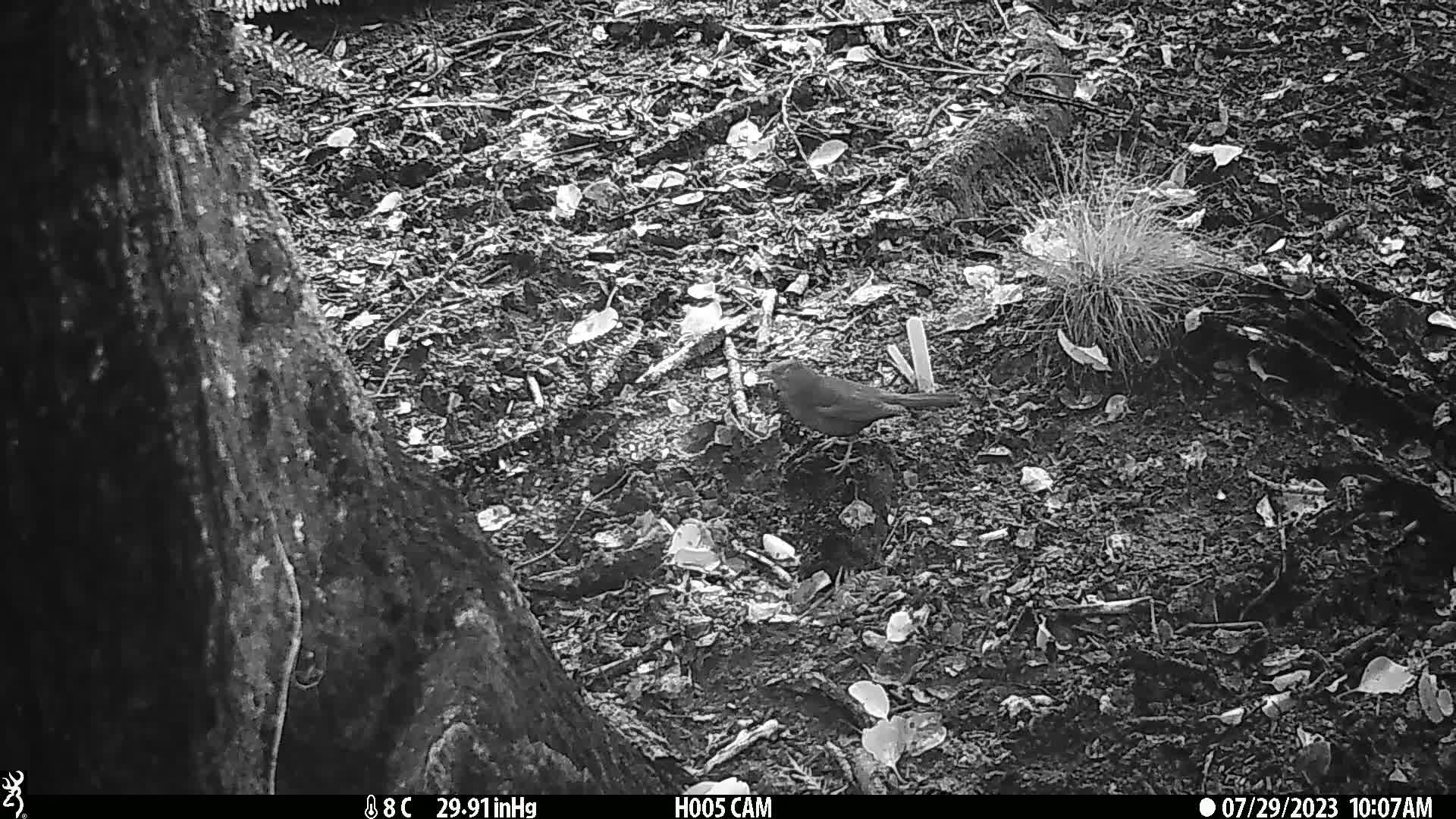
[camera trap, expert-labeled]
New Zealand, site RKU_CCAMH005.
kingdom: Animalia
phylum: Chordata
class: Aves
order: Passeriformes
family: Turdidae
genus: Turdus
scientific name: Turdus merula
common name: eurasian blackbird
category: blackbird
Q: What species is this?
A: Blackbird (eurasian blackbird) (Turdus merula).